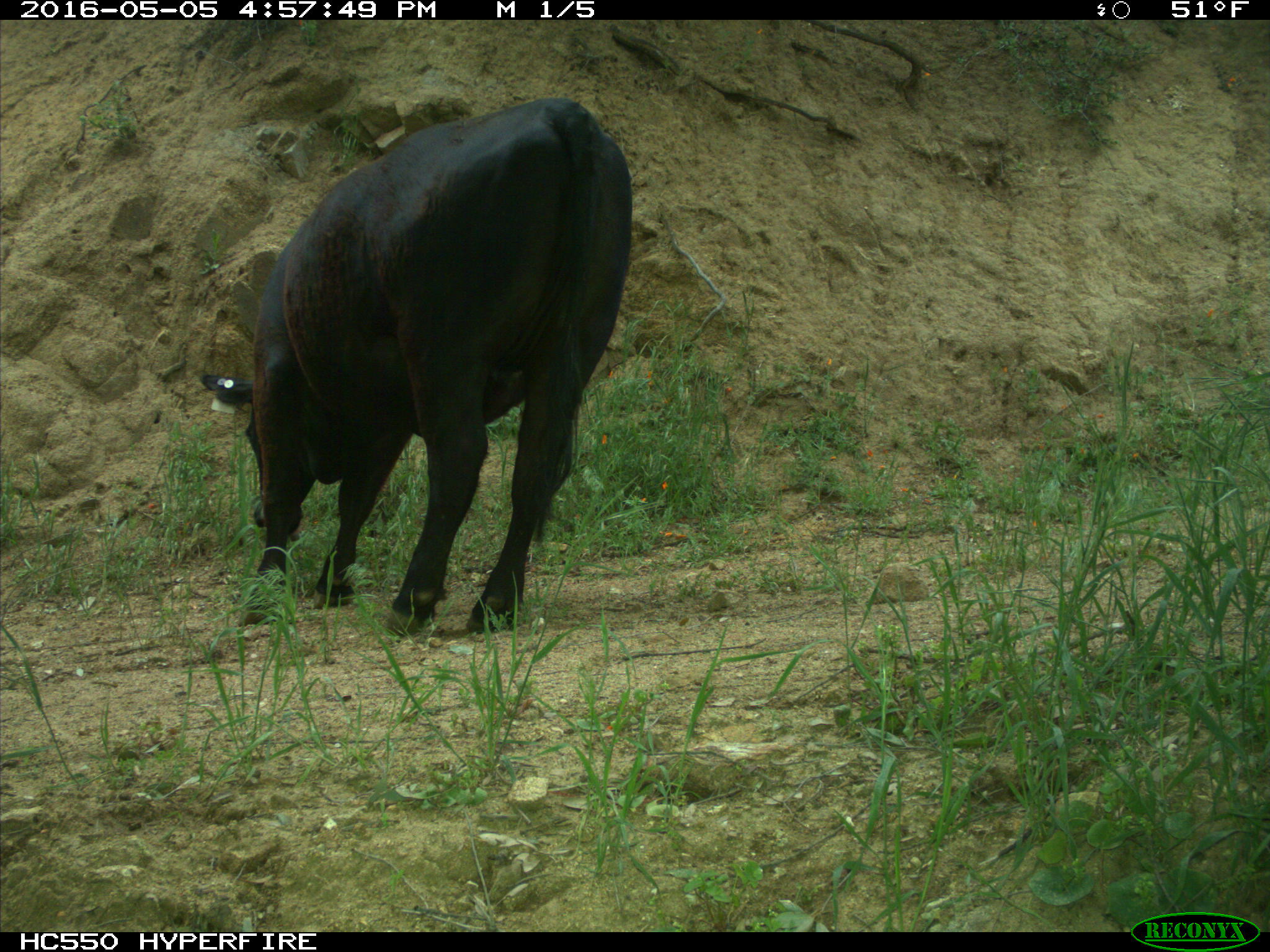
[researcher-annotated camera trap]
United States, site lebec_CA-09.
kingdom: Animalia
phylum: Chordata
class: Mammalia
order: Artiodactyla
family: Bovidae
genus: Bos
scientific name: Bos taurus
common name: domestic cow